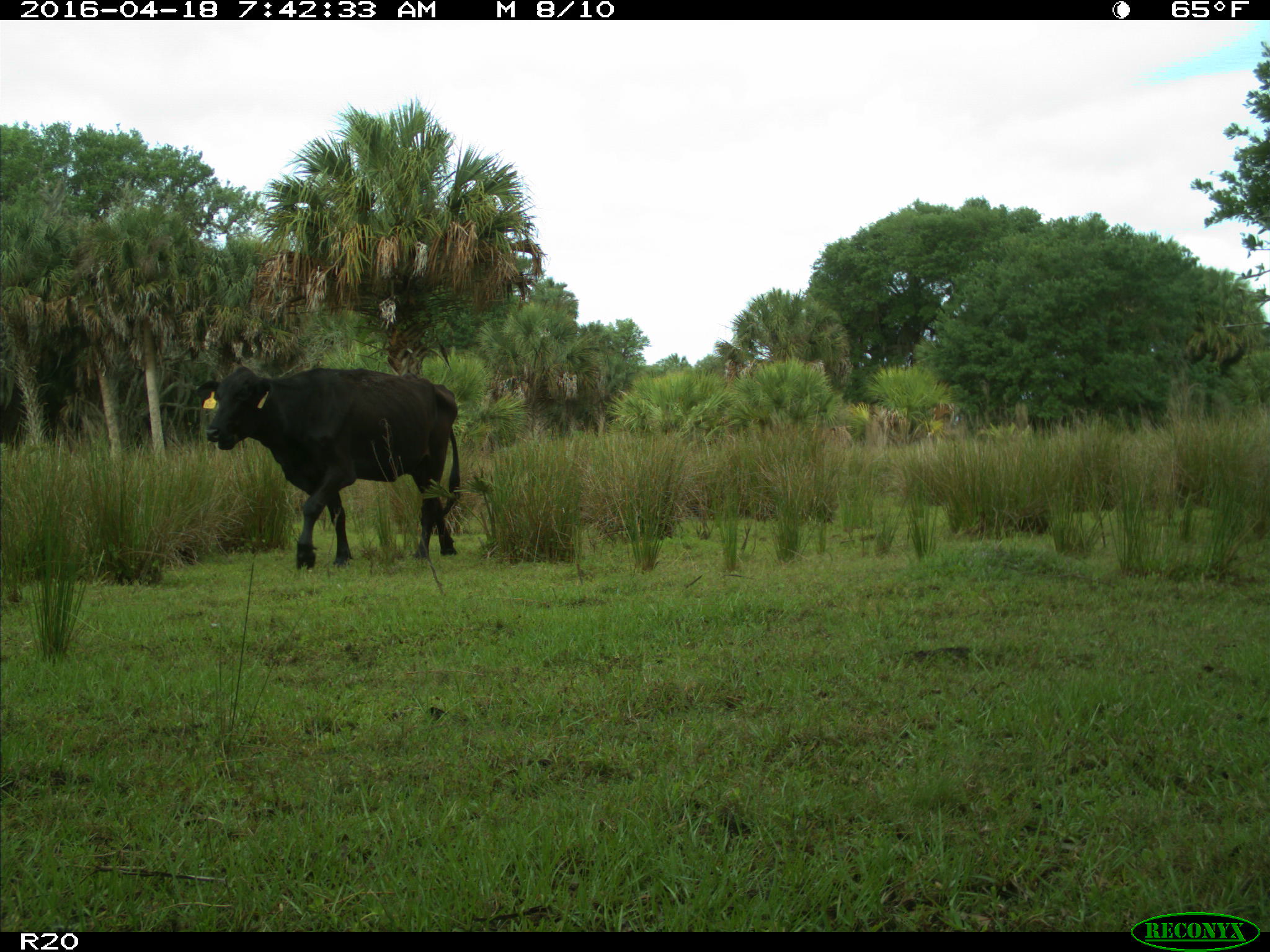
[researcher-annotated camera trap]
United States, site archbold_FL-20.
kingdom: Animalia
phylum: Chordata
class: Mammalia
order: Artiodactyla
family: Bovidae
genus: Bos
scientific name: Bos taurus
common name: domestic cow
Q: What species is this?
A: Bos taurus (domestic cow).